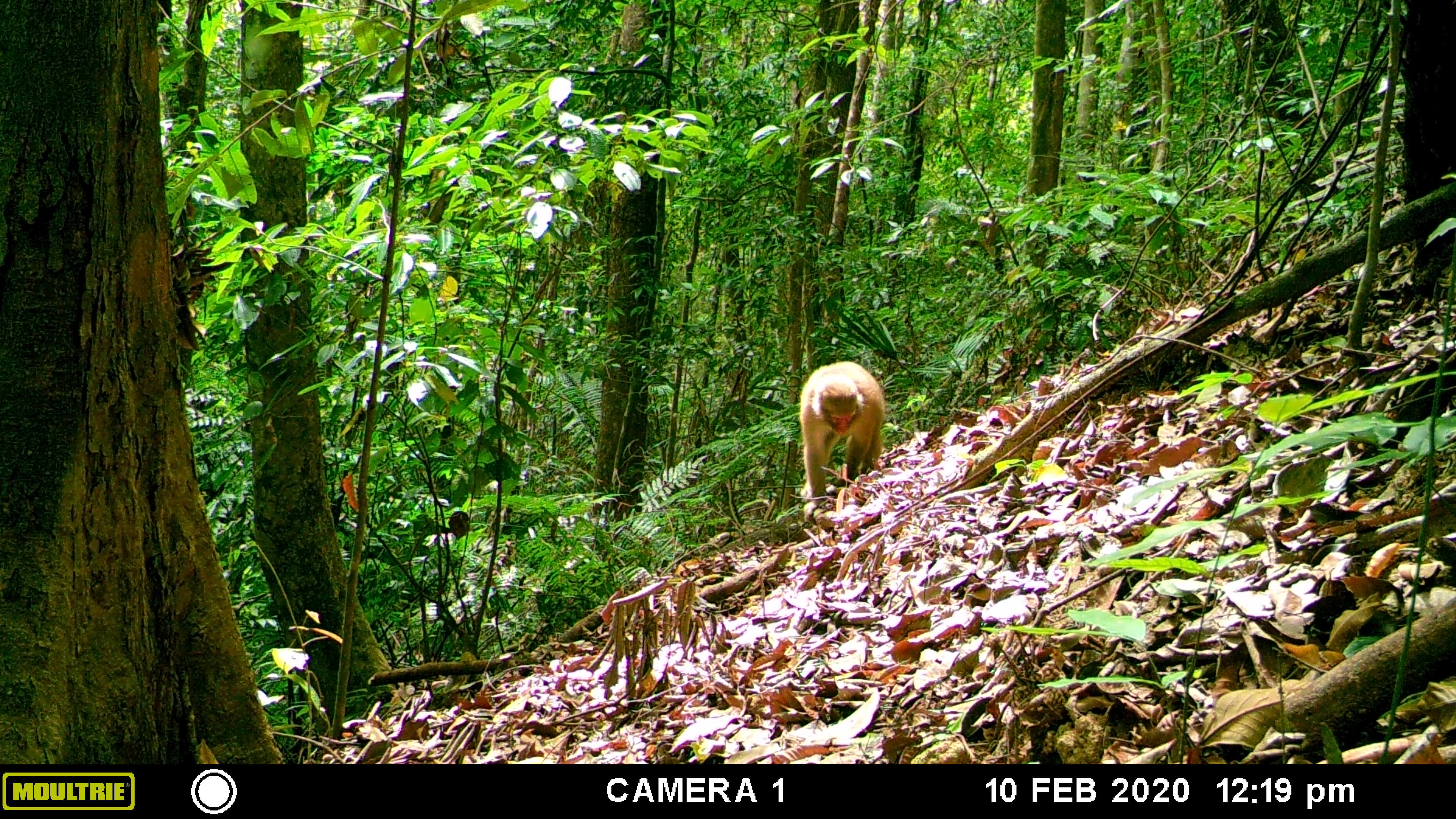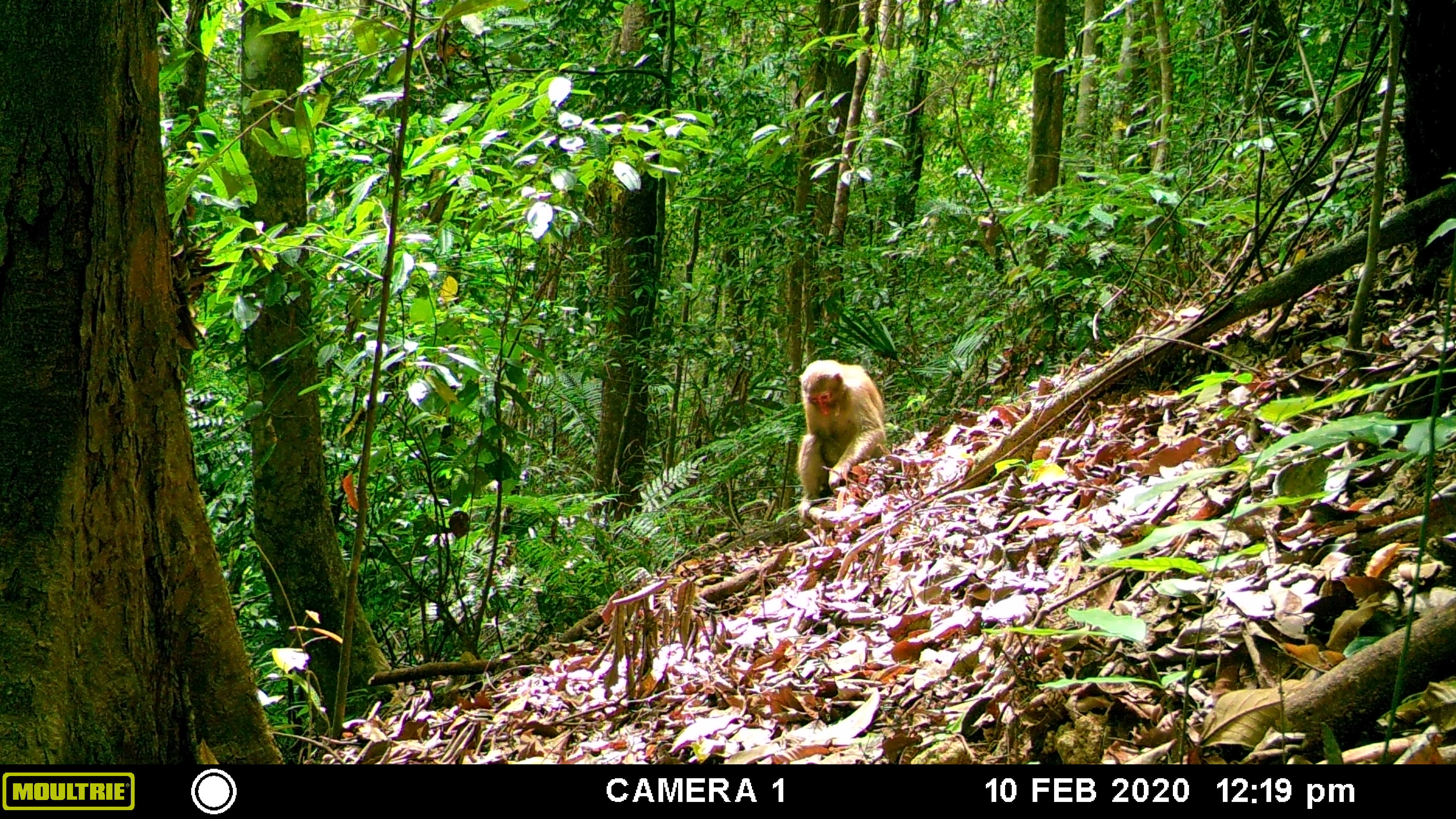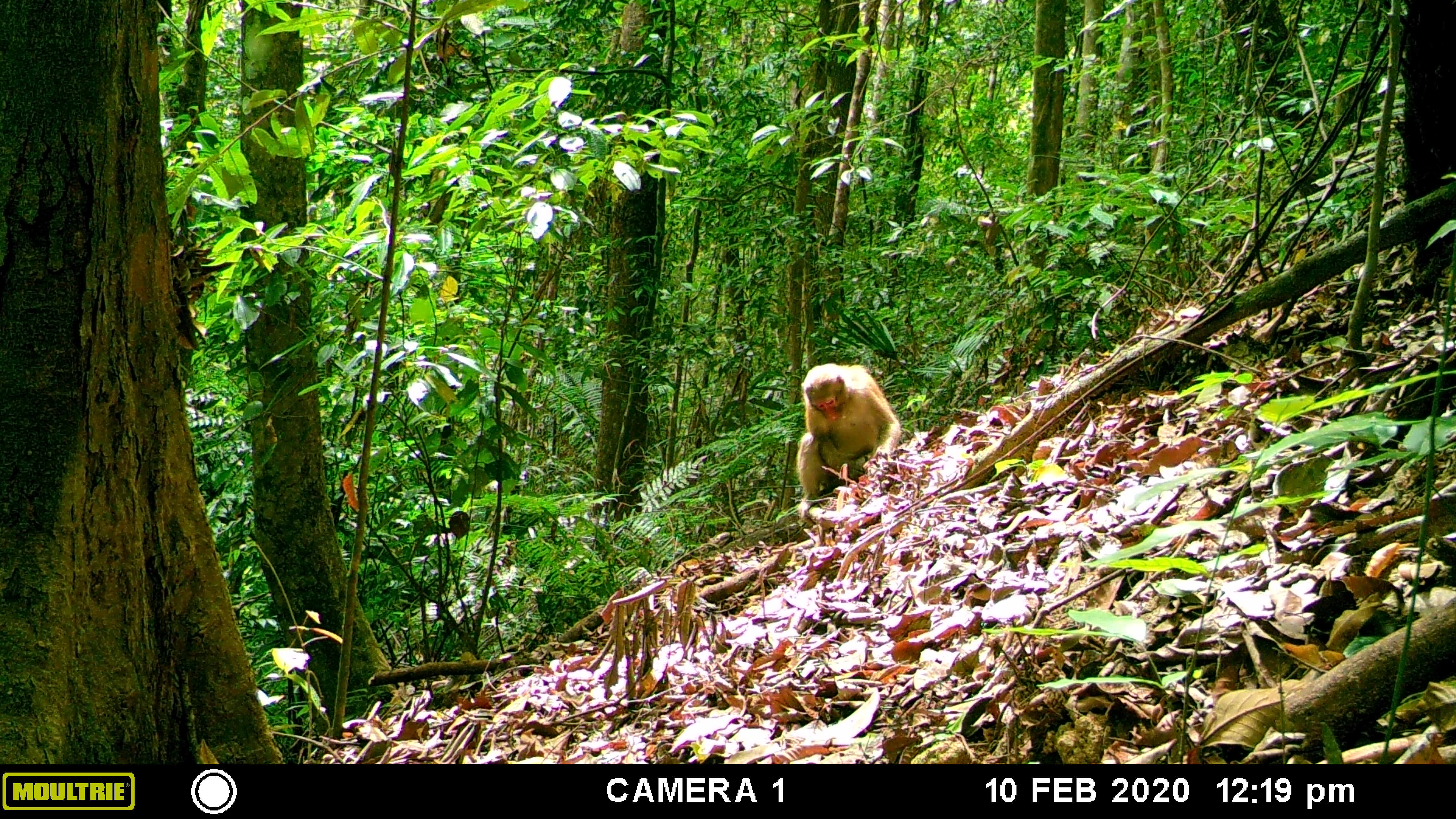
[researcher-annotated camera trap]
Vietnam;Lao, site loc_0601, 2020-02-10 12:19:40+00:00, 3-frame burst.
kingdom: Animalia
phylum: Chordata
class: Mammalia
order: Primates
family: Cercopithecidae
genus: Macaca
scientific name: Macaca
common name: macaques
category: assam or rhesus macaque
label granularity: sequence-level